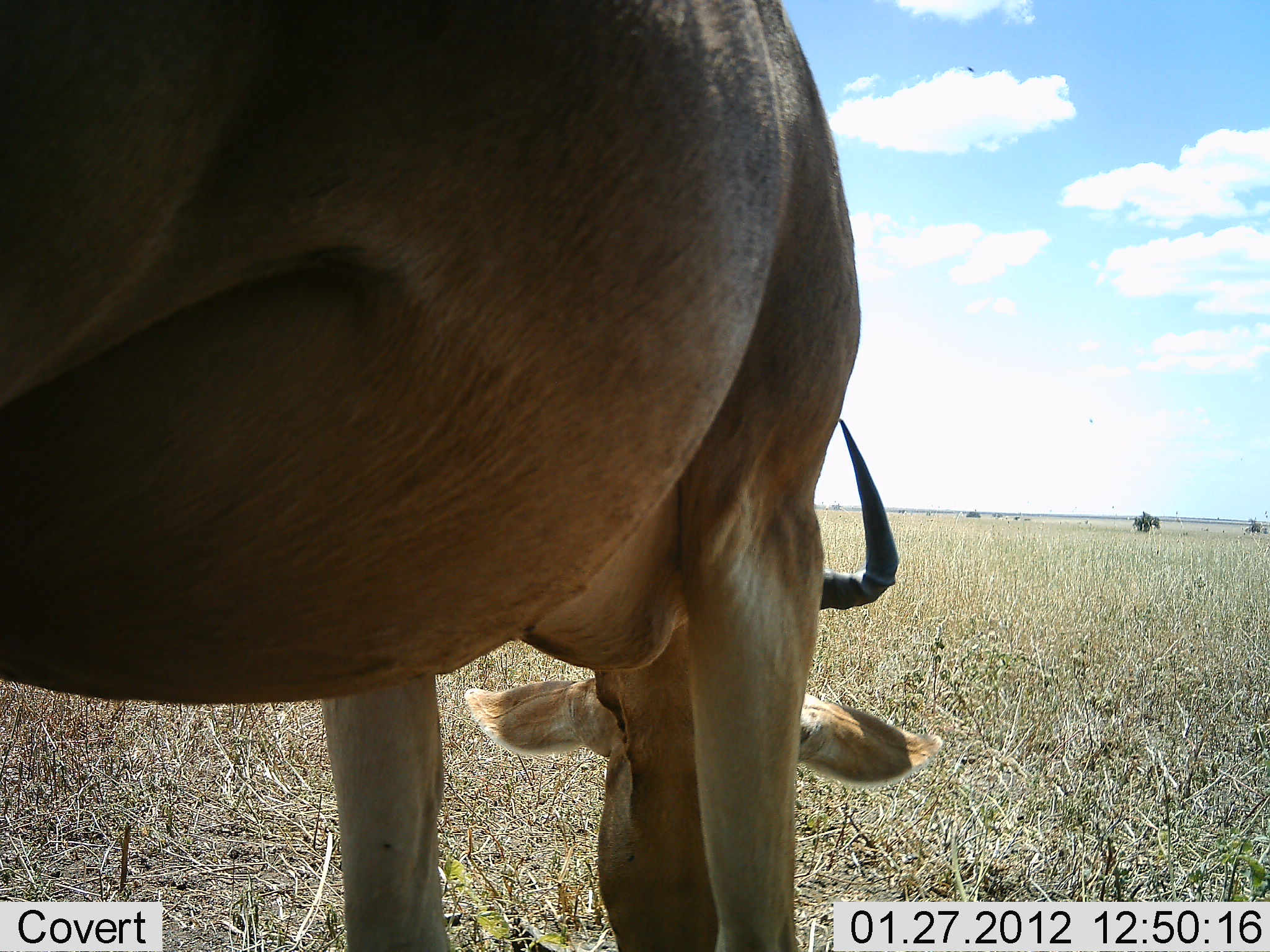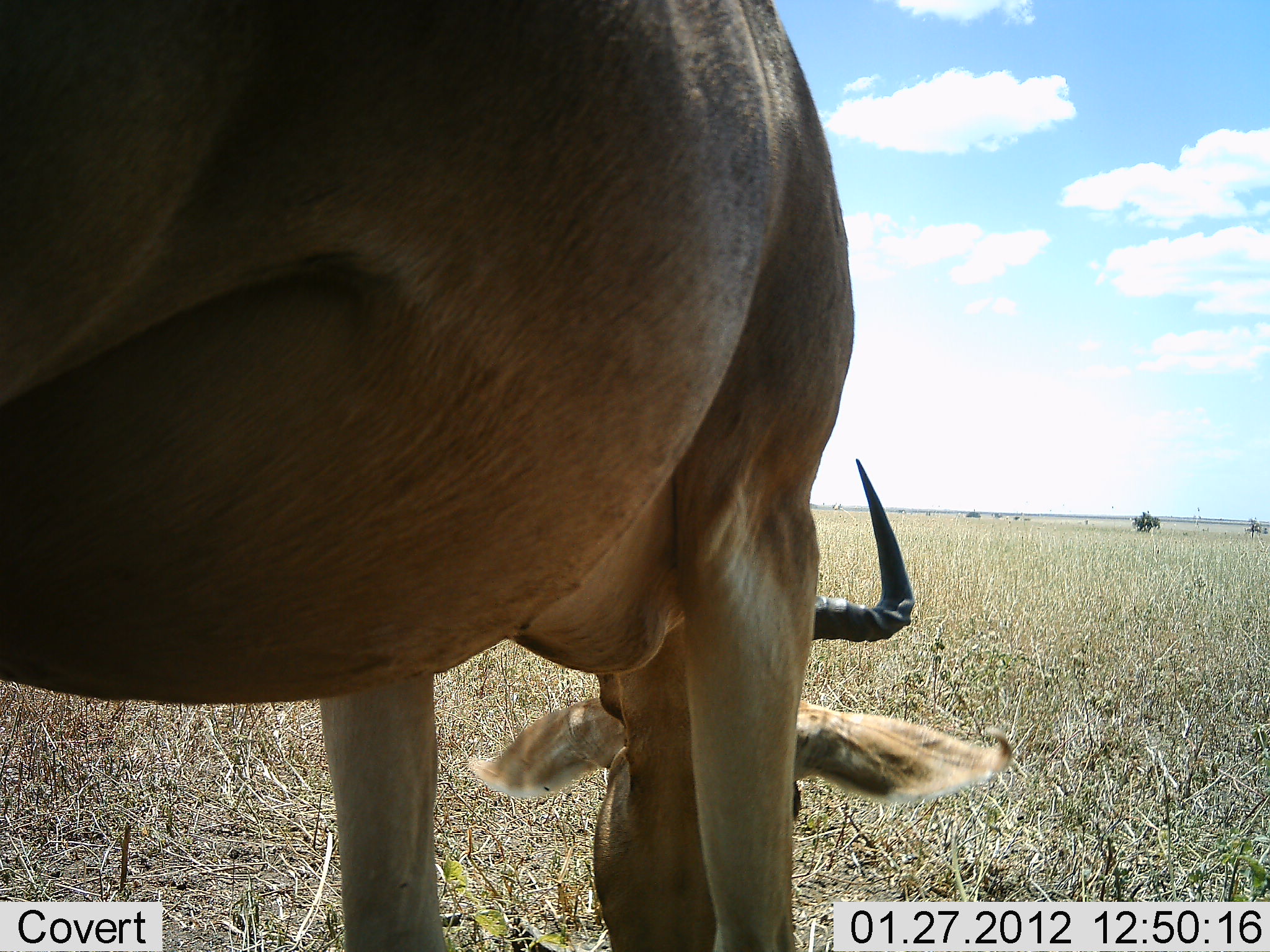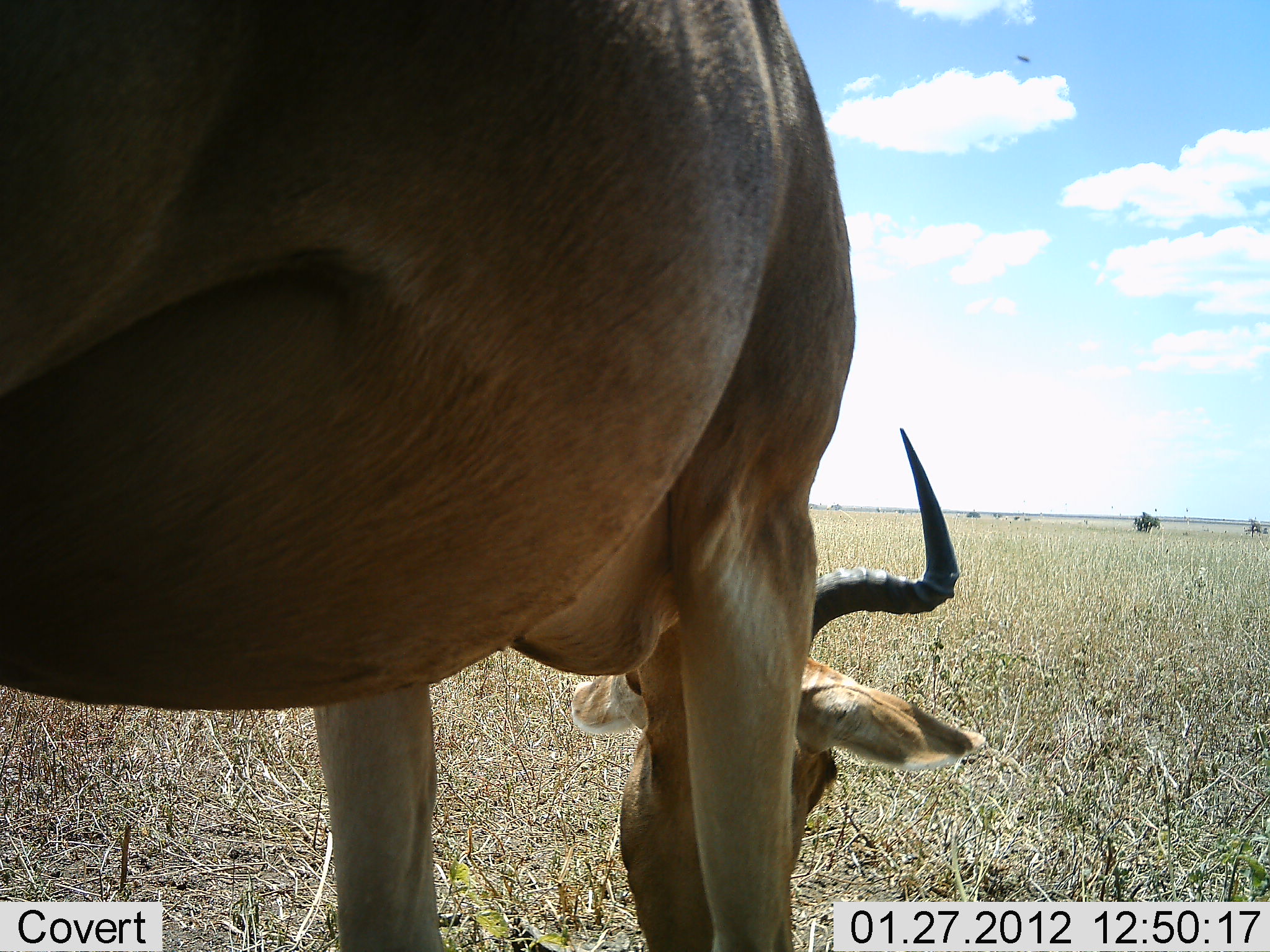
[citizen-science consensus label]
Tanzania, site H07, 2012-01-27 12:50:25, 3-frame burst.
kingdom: Animalia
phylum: Chordata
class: Mammalia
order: Artiodactyla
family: Bovidae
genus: Alcelaphus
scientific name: Alcelaphus buselaphus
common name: hartebeest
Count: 1.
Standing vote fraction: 27%.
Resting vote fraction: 0%.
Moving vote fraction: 0%.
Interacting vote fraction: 0%.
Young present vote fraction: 0%.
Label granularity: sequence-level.